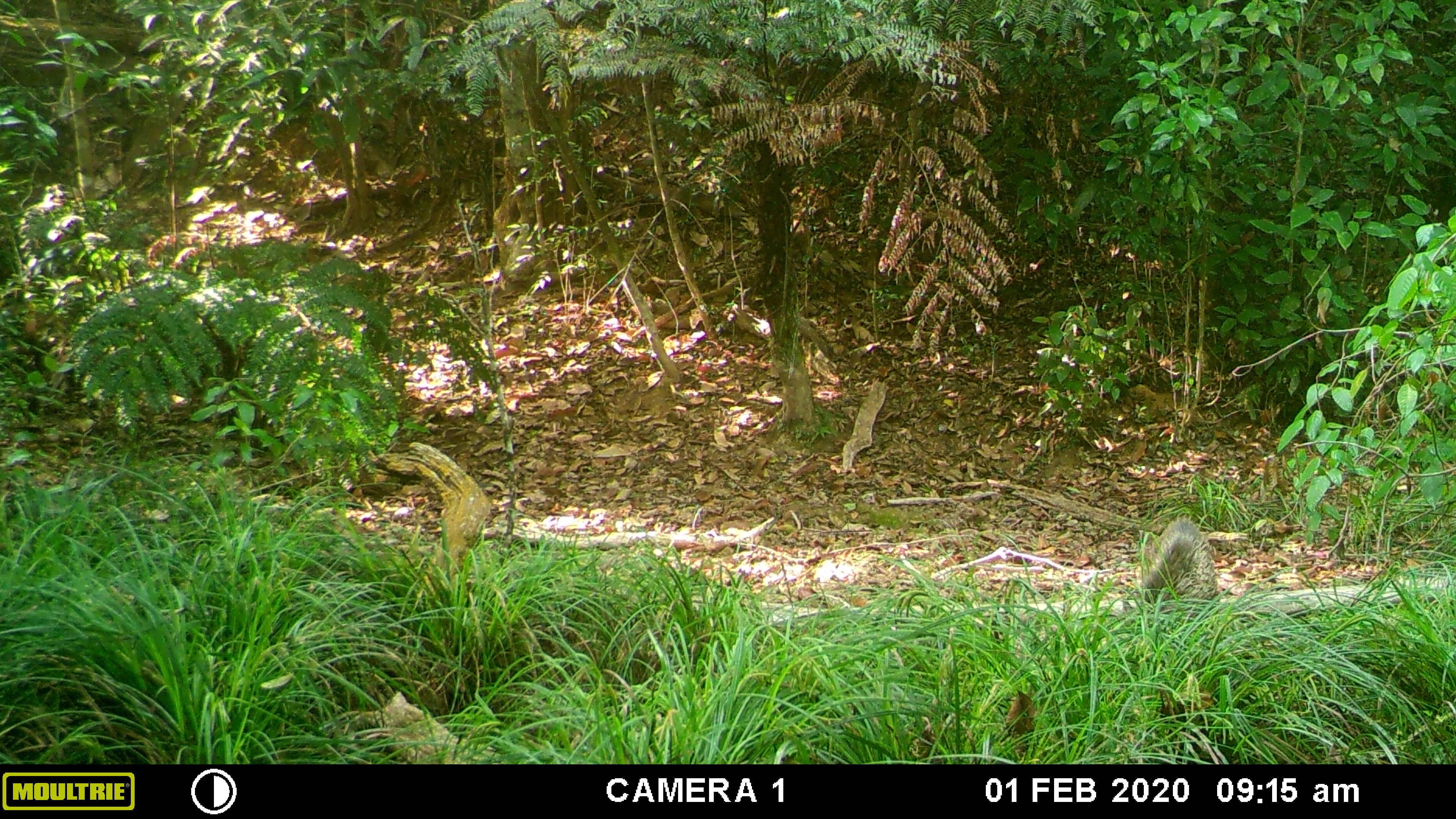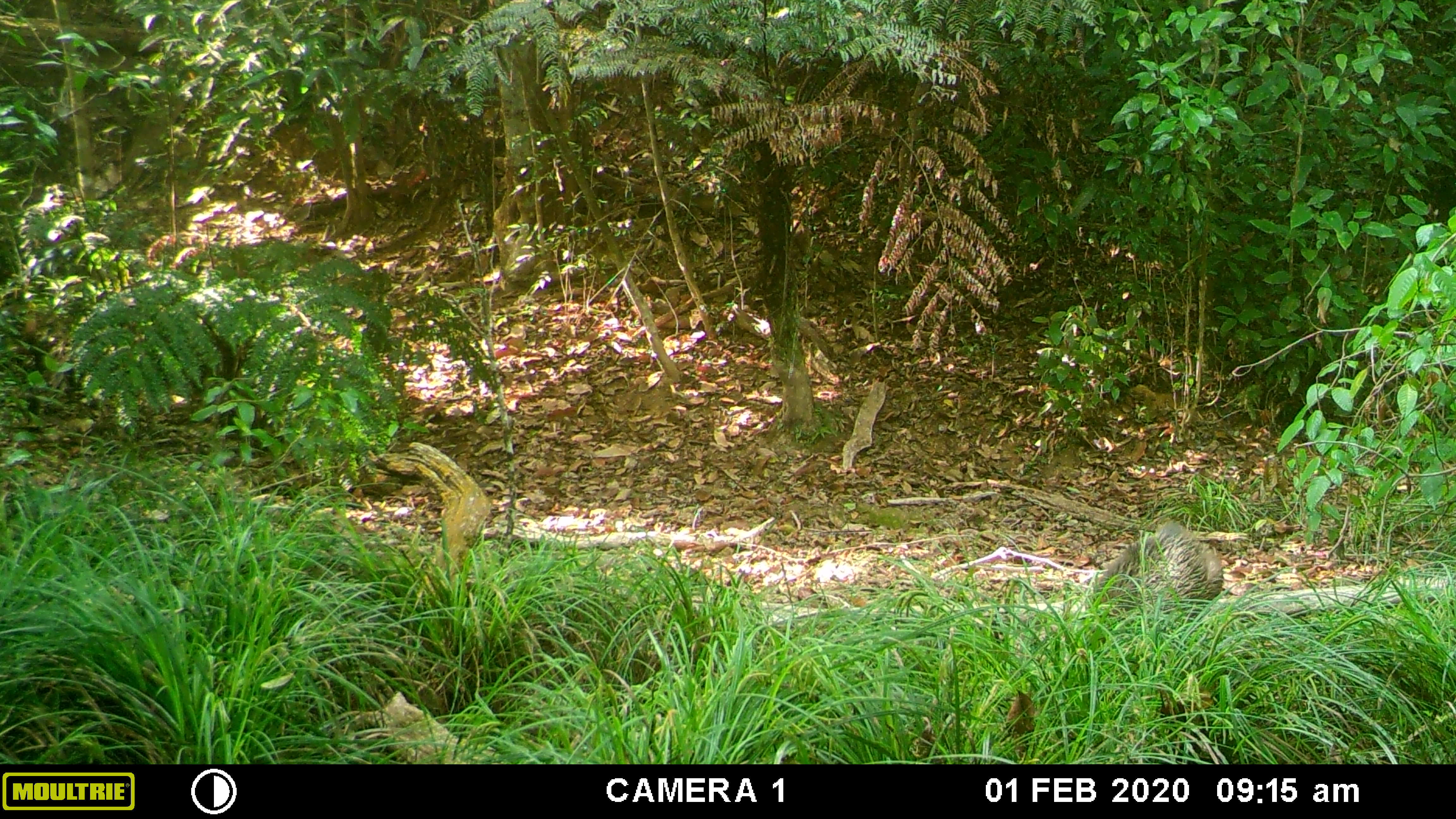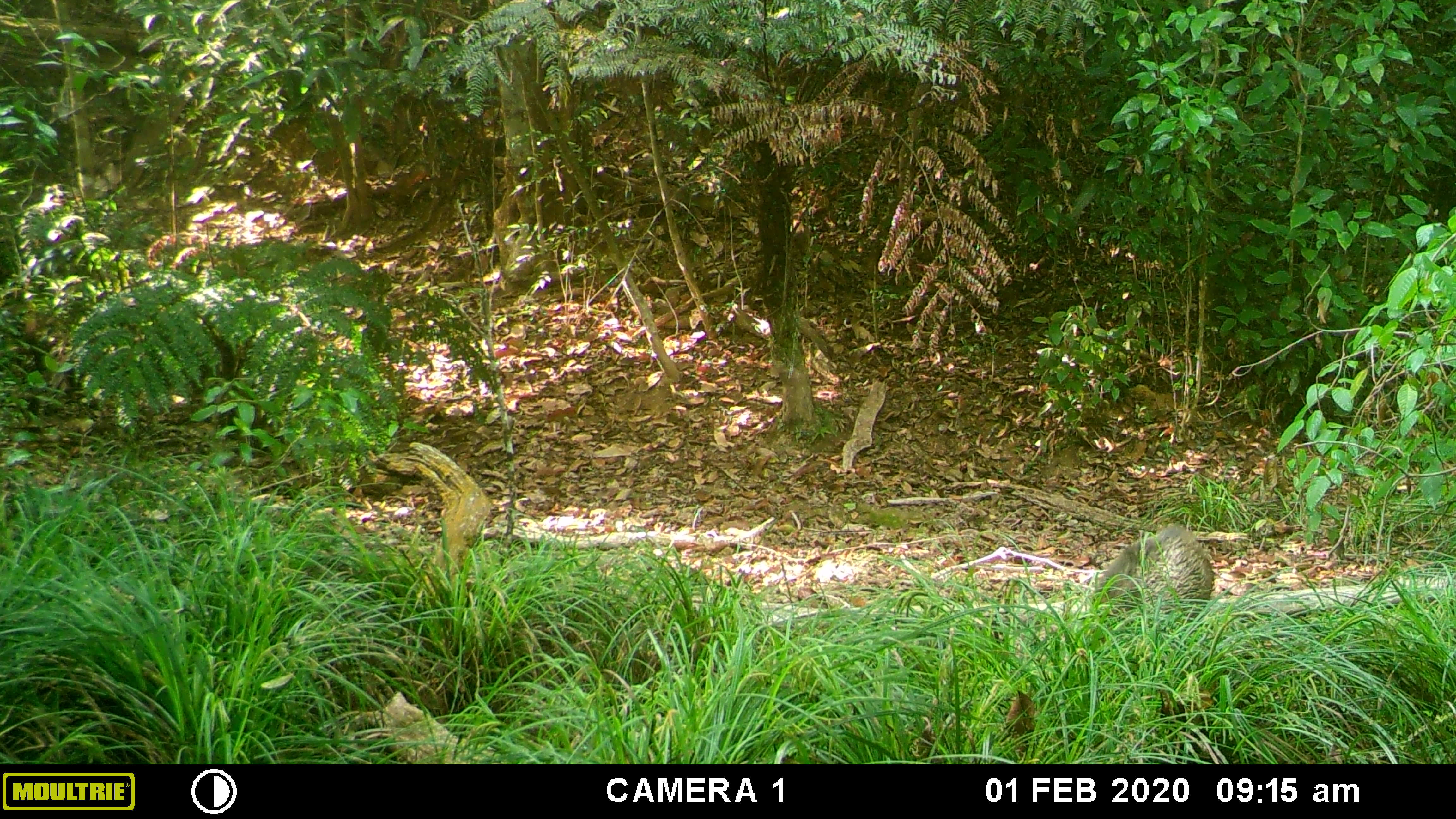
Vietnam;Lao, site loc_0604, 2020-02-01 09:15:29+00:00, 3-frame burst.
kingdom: Animalia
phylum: Chordata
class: Mammalia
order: Artiodactyla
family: Suidae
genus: Sus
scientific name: Sus scrofa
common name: eurasian wild pig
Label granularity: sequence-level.